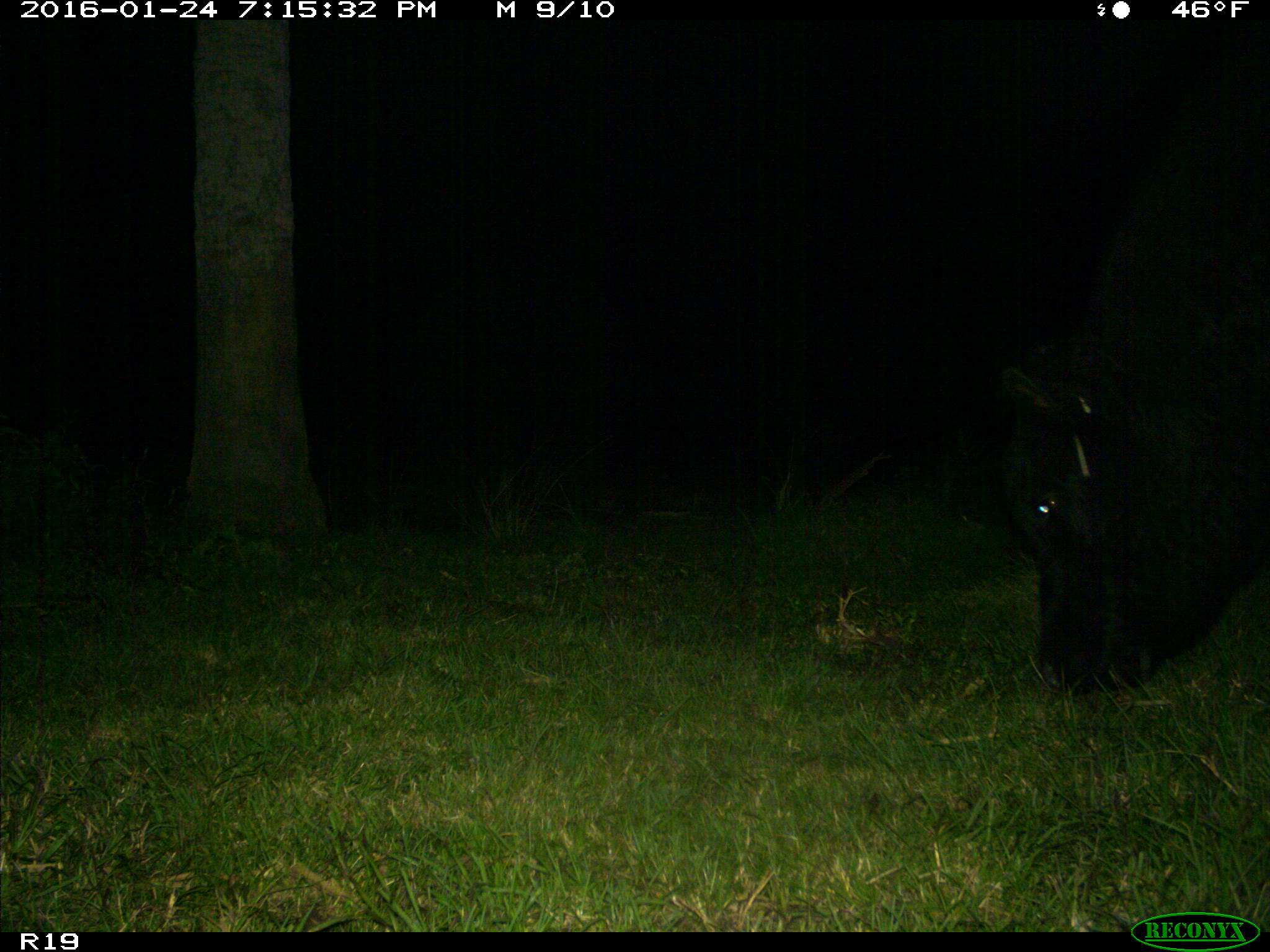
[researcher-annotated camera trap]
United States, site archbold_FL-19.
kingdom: Animalia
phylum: Chordata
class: Mammalia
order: Artiodactyla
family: Suidae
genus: Sus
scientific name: Sus scrofa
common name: wild boar